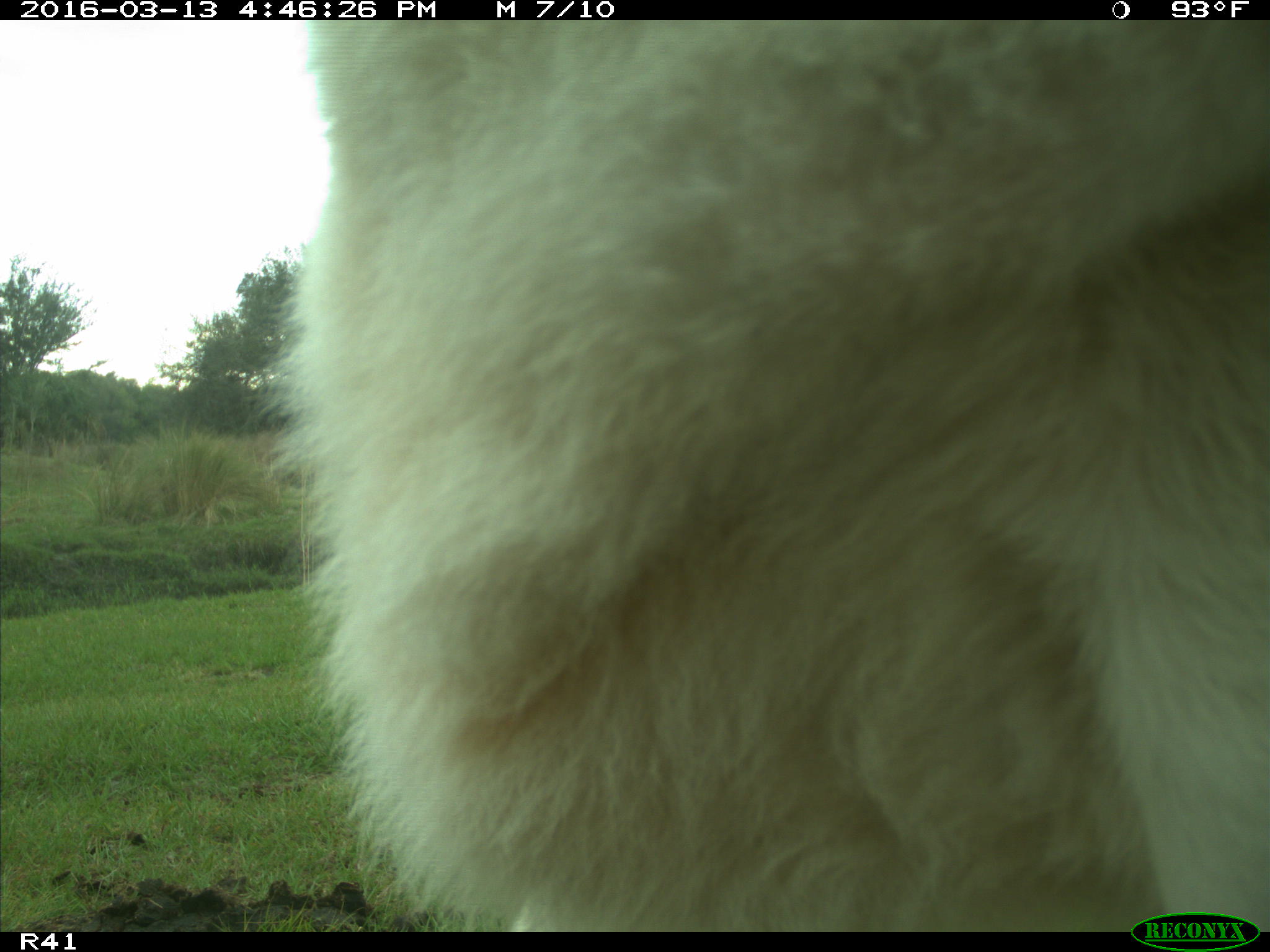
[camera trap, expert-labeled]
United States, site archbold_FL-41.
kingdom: Animalia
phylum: Chordata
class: Mammalia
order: Artiodactyla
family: Bovidae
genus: Bos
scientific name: Bos taurus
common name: domestic cow